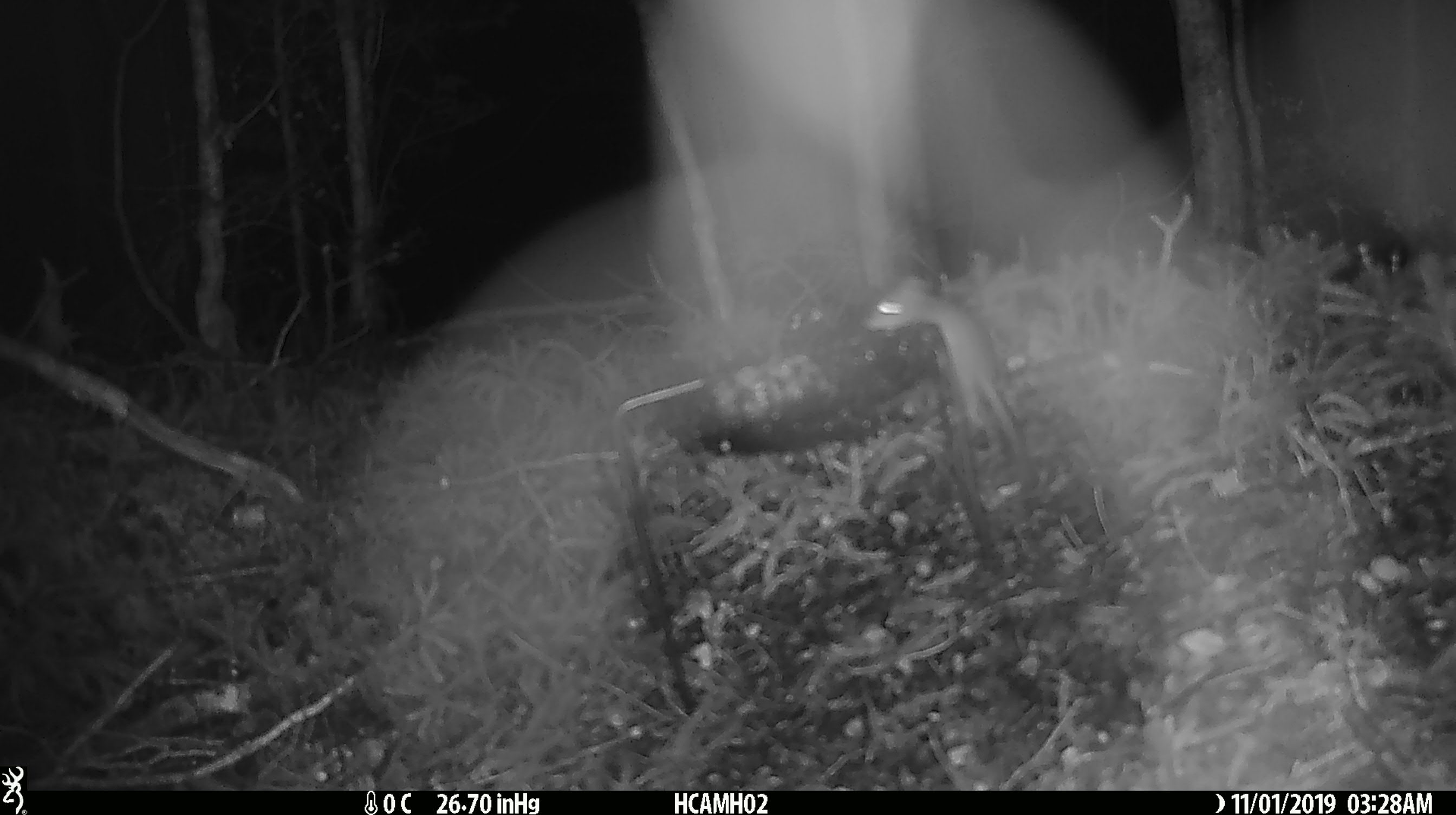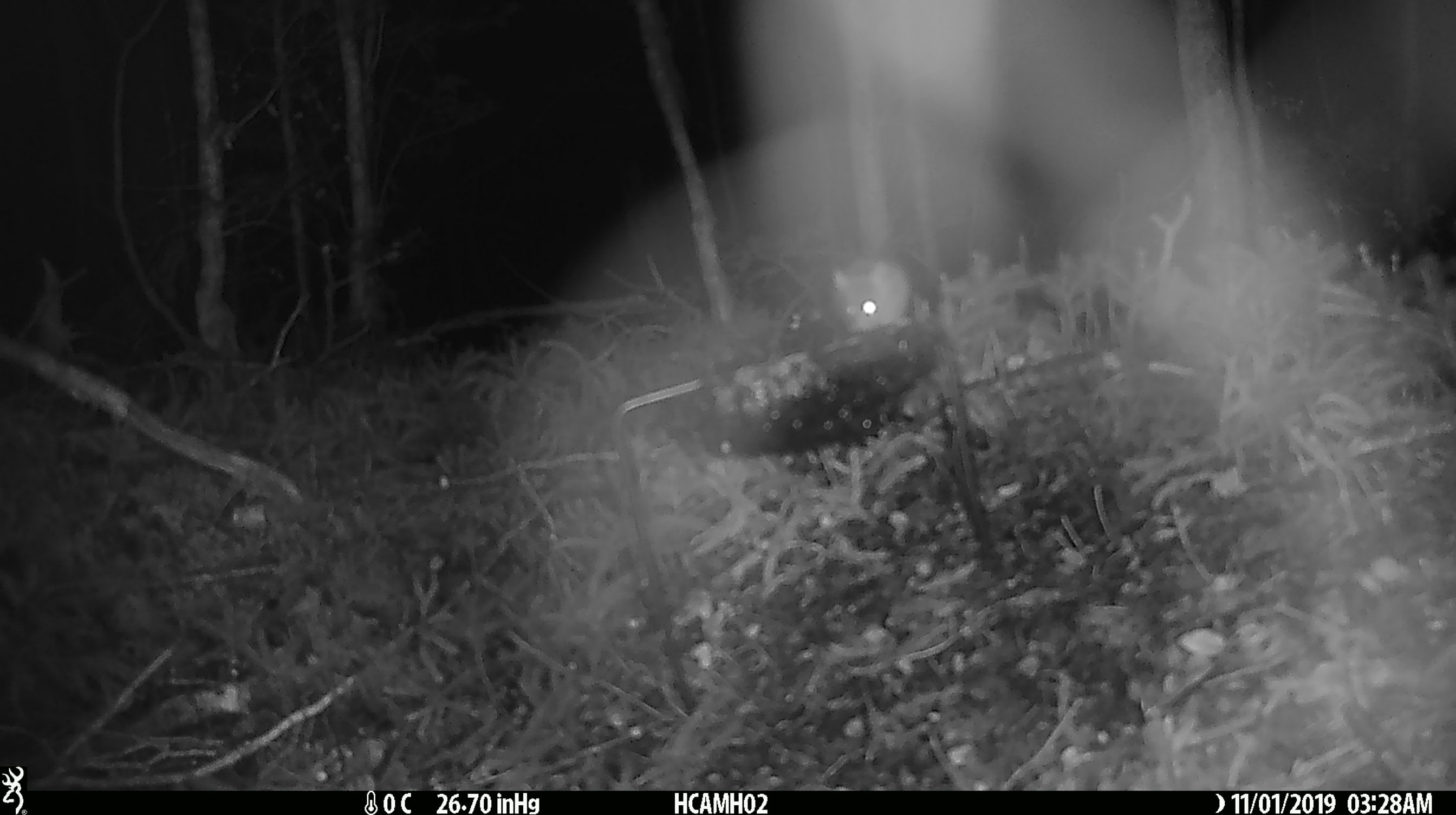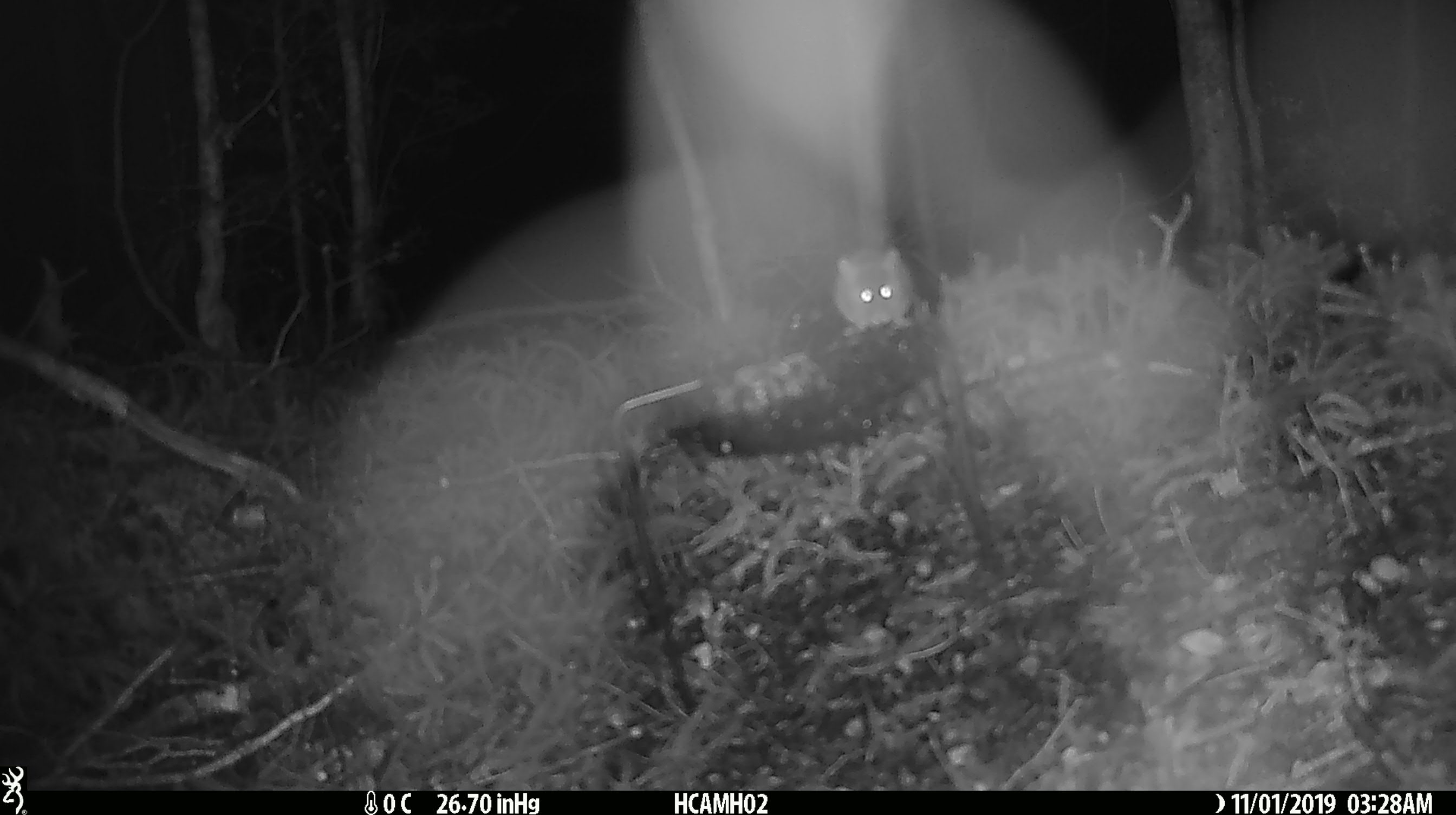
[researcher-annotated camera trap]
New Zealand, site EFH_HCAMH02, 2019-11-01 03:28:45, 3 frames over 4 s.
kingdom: Animalia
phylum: Chordata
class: Mammalia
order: Rodentia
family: Muridae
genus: Mus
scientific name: Mus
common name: mouse